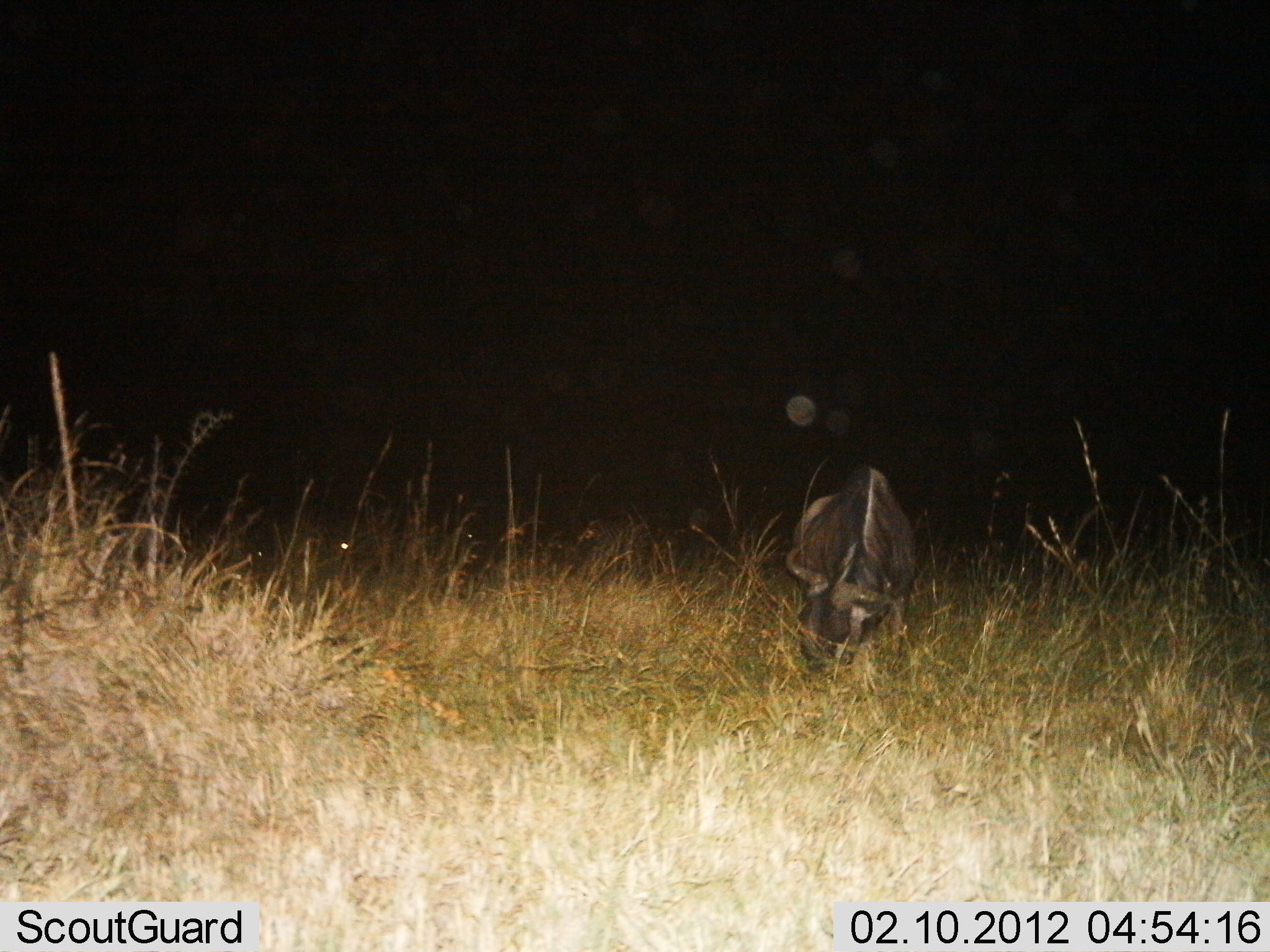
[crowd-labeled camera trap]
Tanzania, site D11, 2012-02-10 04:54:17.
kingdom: Animalia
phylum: Chordata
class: Mammalia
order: Artiodactyla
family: Bovidae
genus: Connochaetes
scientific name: Connochaetes taurinus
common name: blue wildebeest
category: wildebeest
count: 1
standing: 29%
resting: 11%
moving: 4%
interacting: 0%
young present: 0%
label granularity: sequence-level